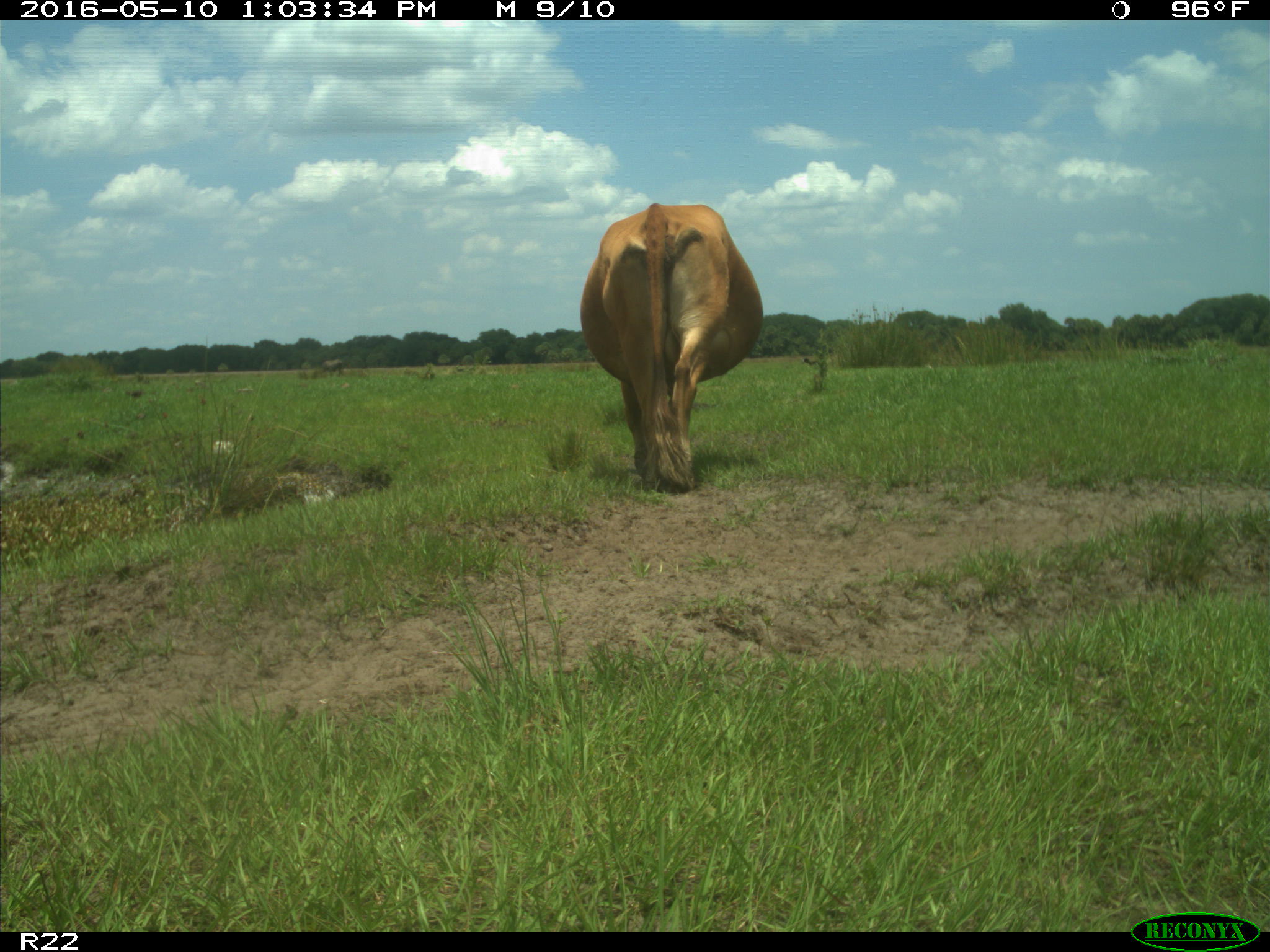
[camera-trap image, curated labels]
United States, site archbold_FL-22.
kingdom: Animalia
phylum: Chordata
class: Mammalia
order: Artiodactyla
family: Bovidae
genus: Bos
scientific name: Bos taurus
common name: domestic cow